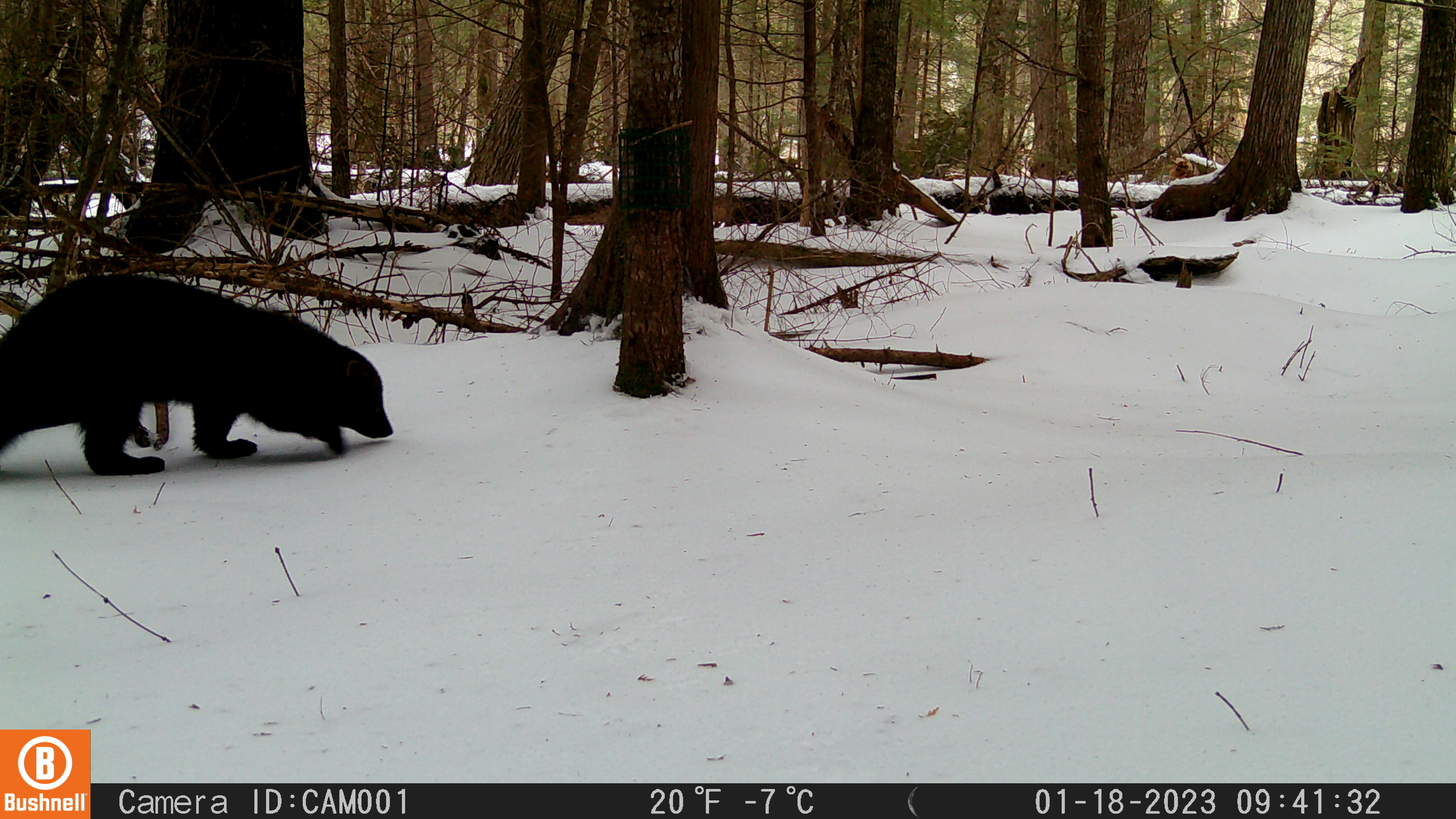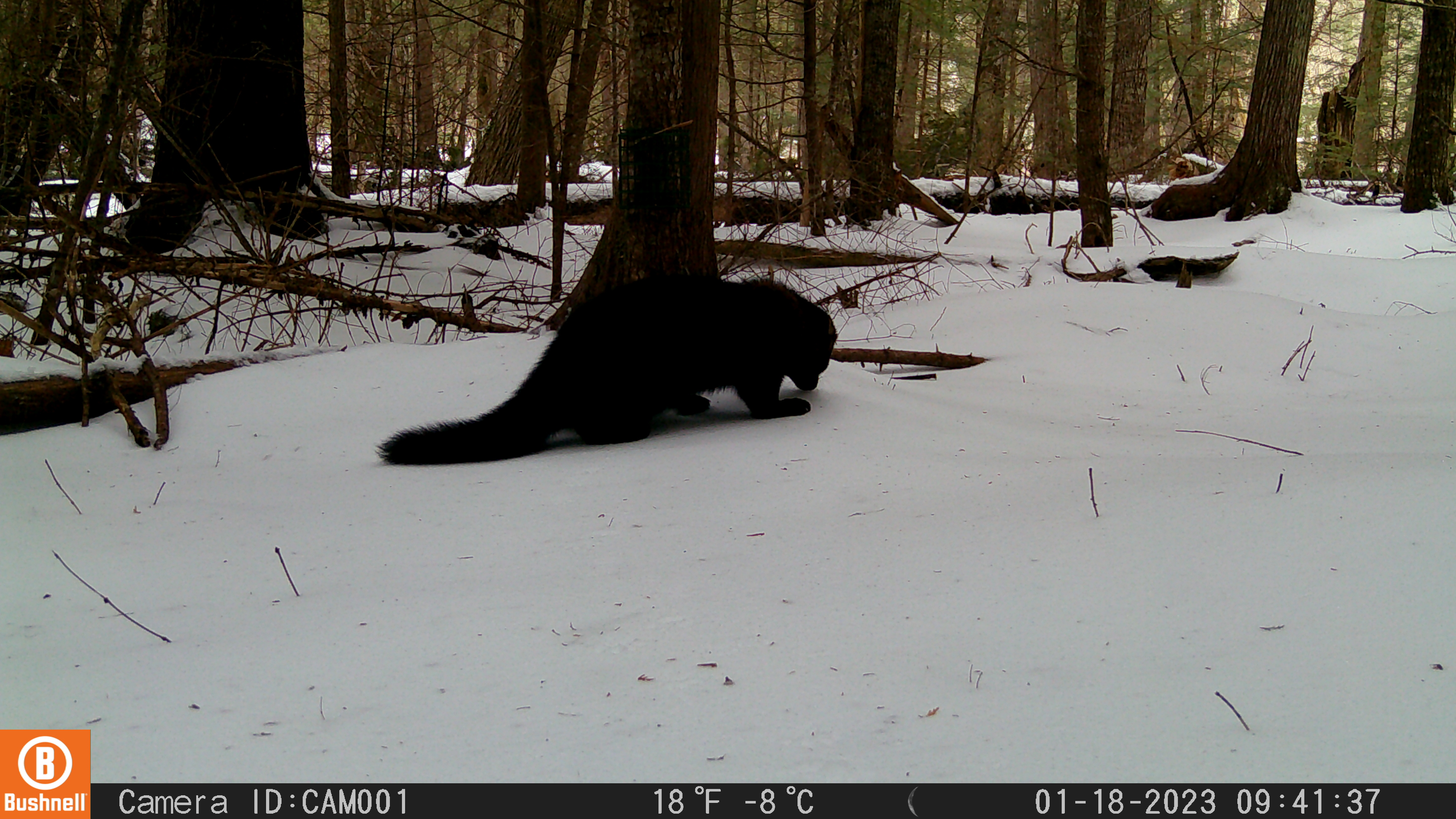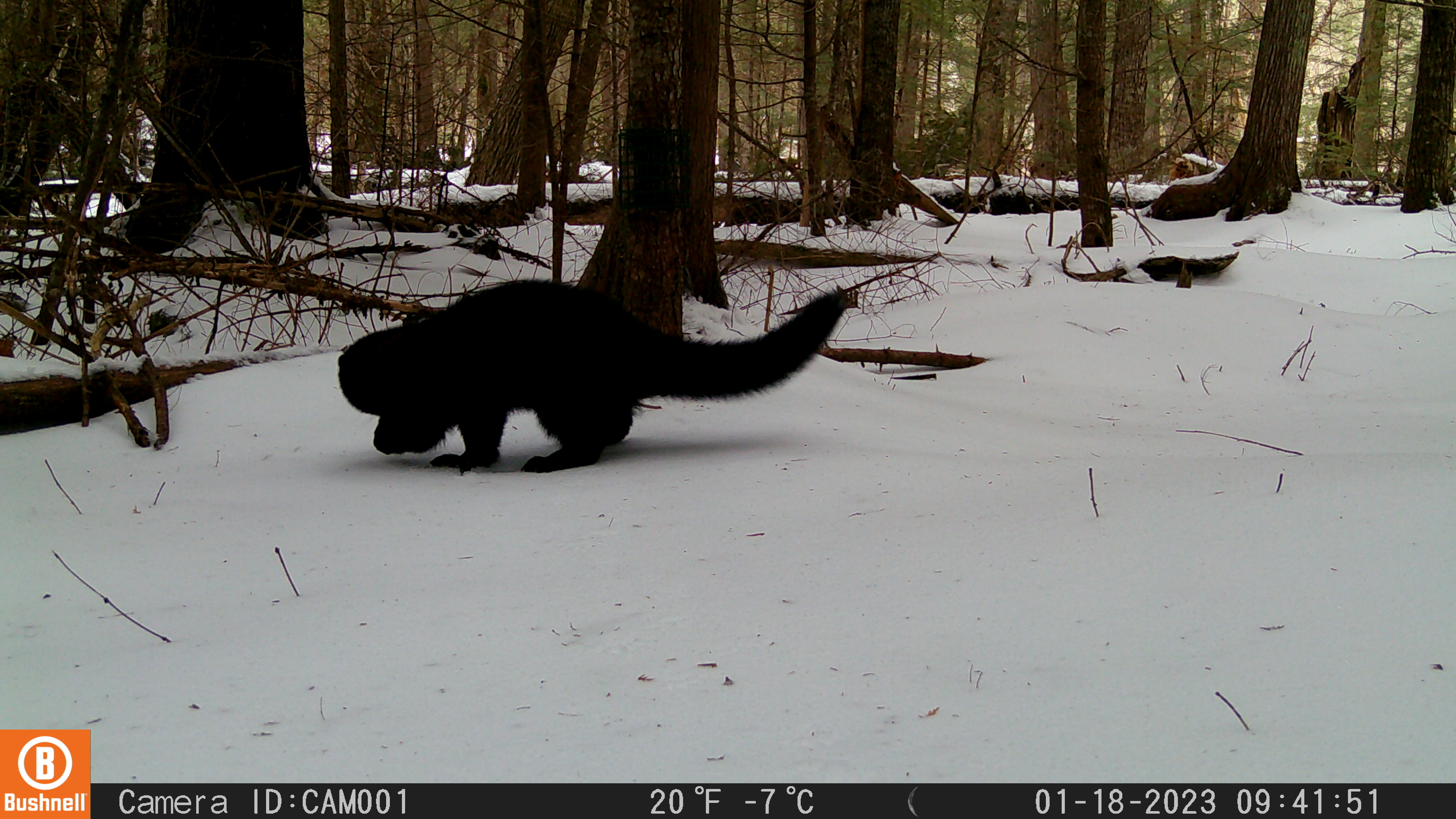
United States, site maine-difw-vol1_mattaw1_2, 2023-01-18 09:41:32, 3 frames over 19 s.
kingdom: Animalia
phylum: Chordata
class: Mammalia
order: Carnivora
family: Mustelidae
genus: Pekania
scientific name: Pekania pennanti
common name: fisher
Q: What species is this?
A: Fisher (Pekania pennanti).